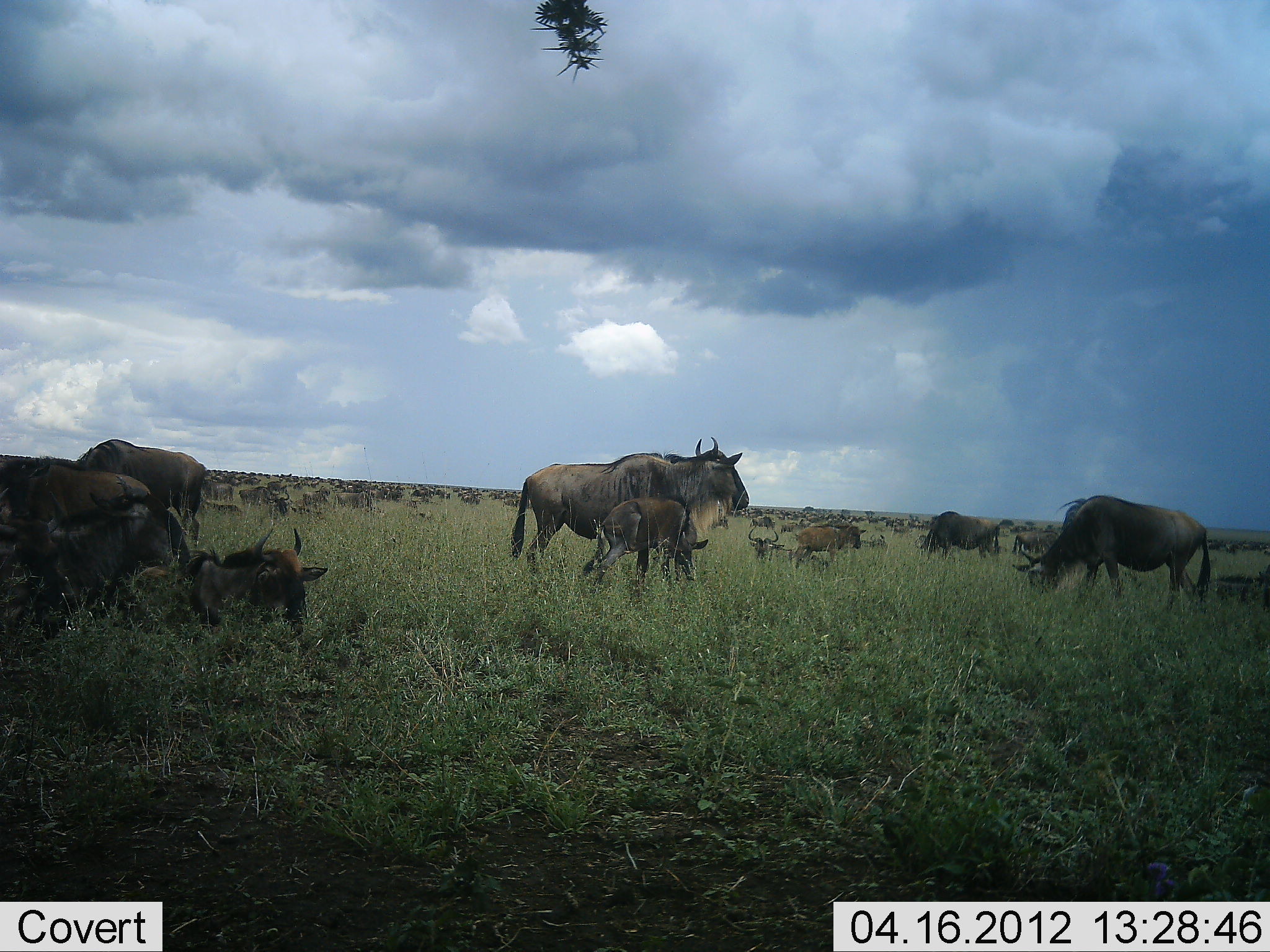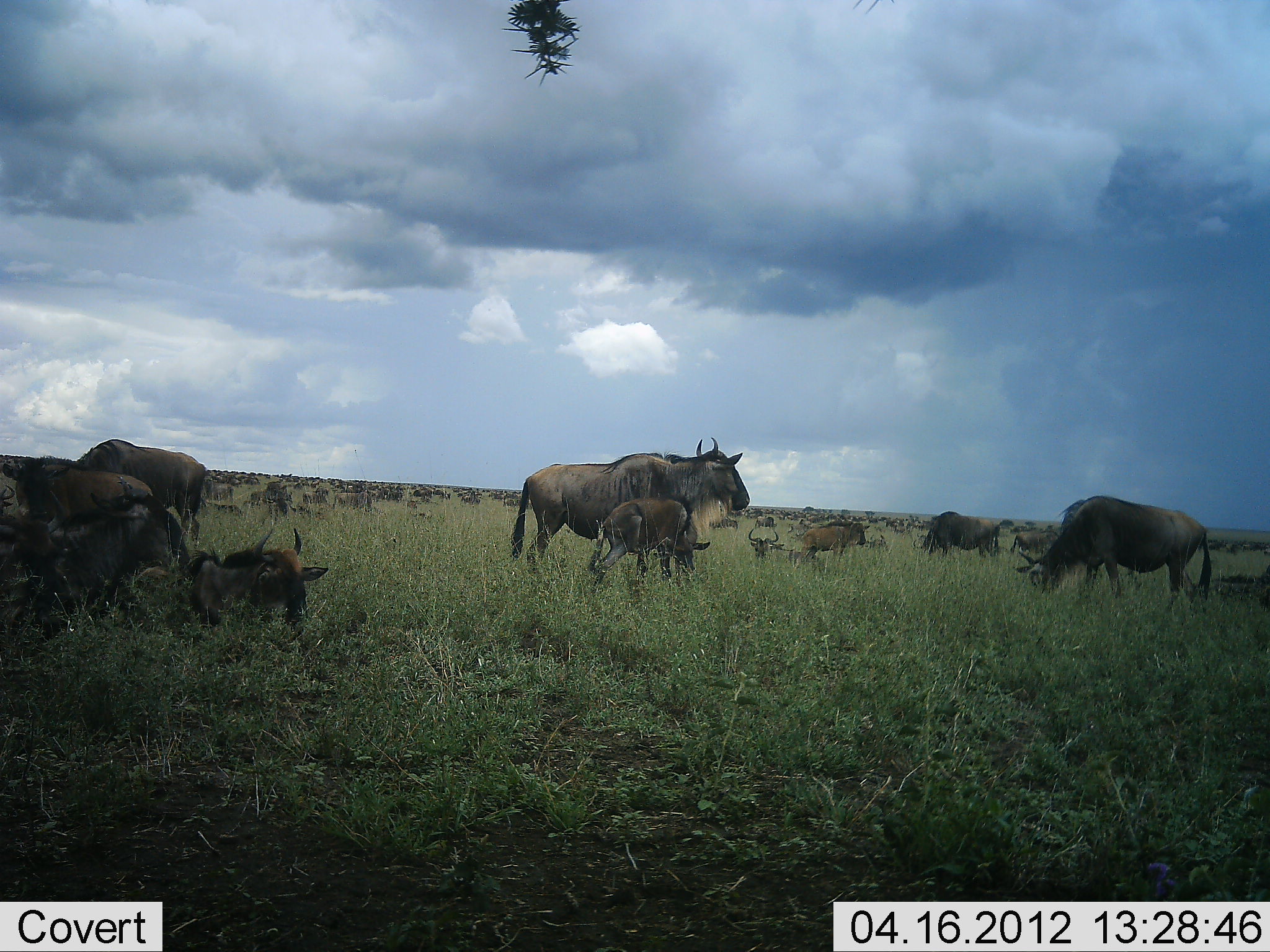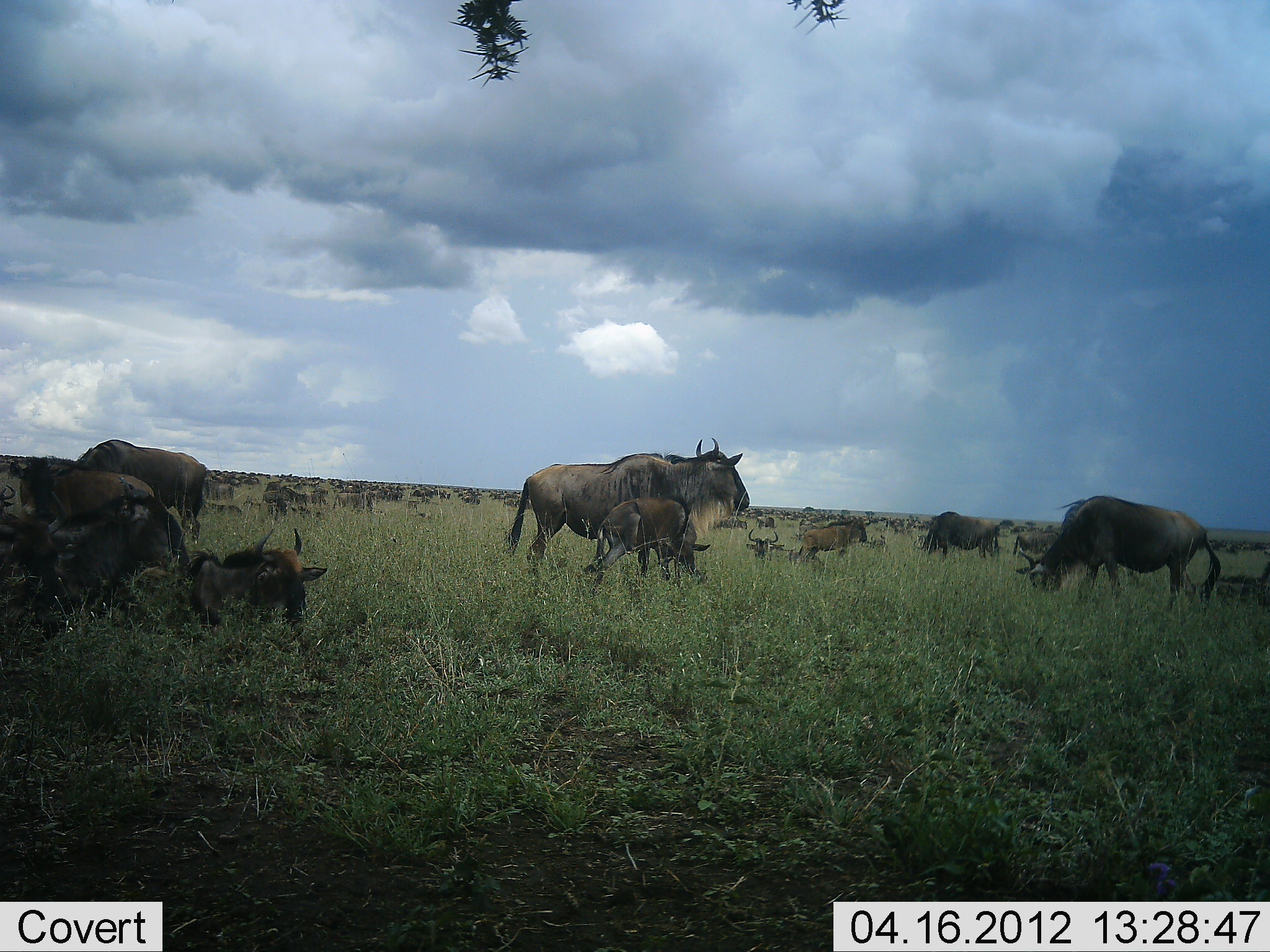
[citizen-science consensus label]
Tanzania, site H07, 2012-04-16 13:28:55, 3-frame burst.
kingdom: Animalia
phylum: Chordata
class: Mammalia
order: Artiodactyla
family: Bovidae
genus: Connochaetes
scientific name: Connochaetes taurinus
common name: blue wildebeest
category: wildebeest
Wildebeest (blue wildebeest) (Connochaetes taurinus), count 11-50. Behavior (volunteer vote fractions): standing 89%, resting 78%, moving 39%, interacting 6%. Young present (vote fraction): 94%. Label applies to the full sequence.